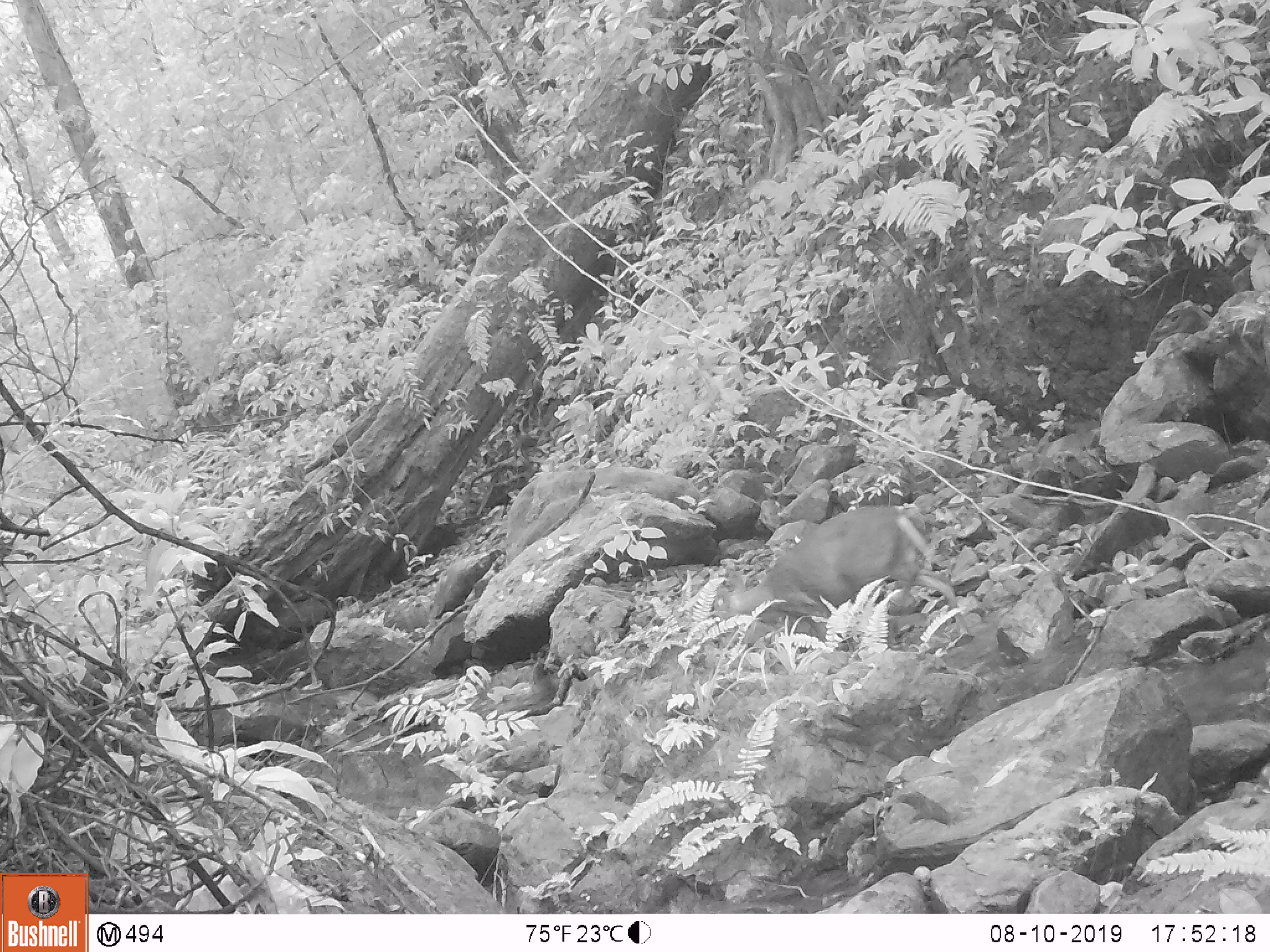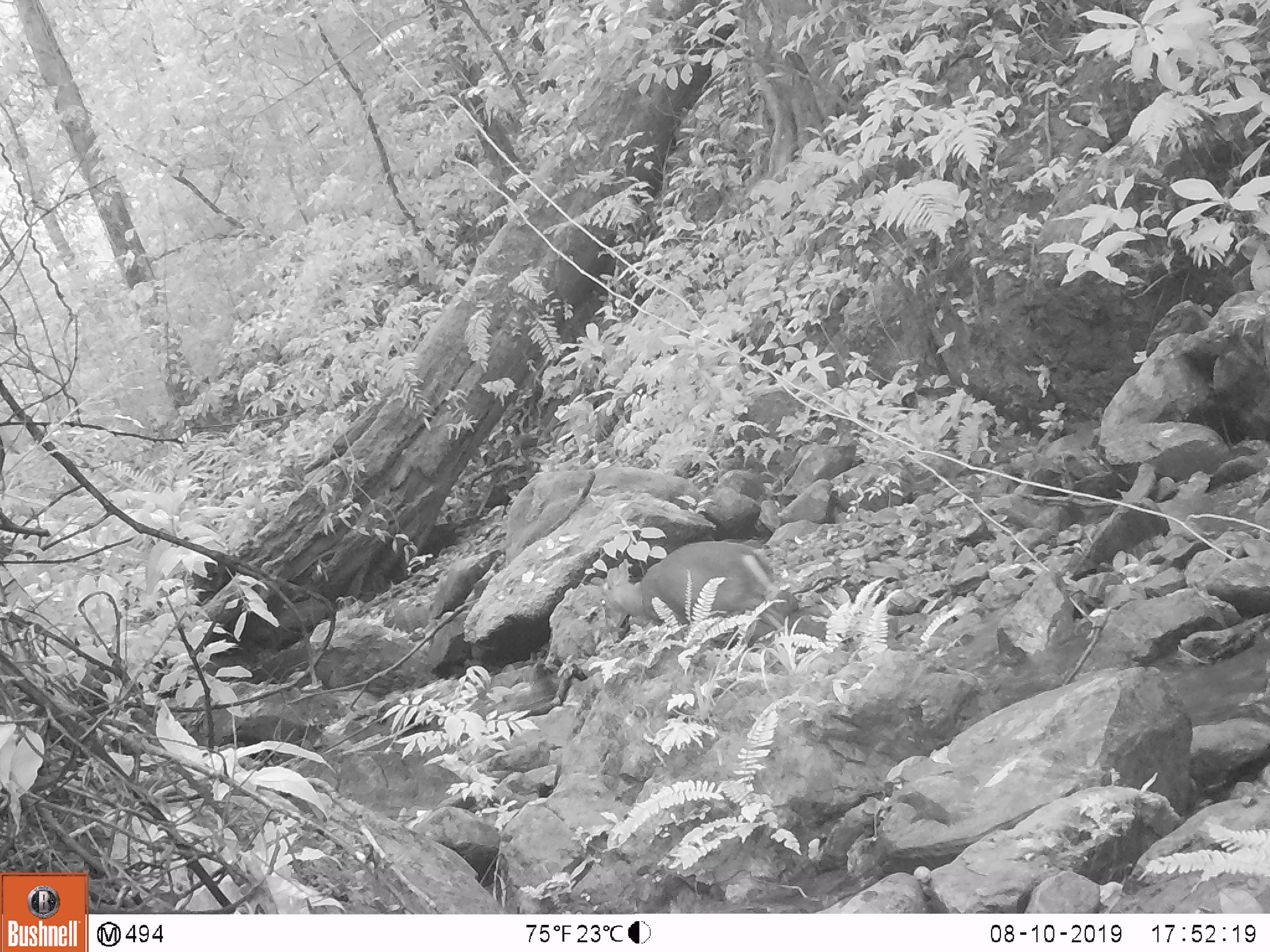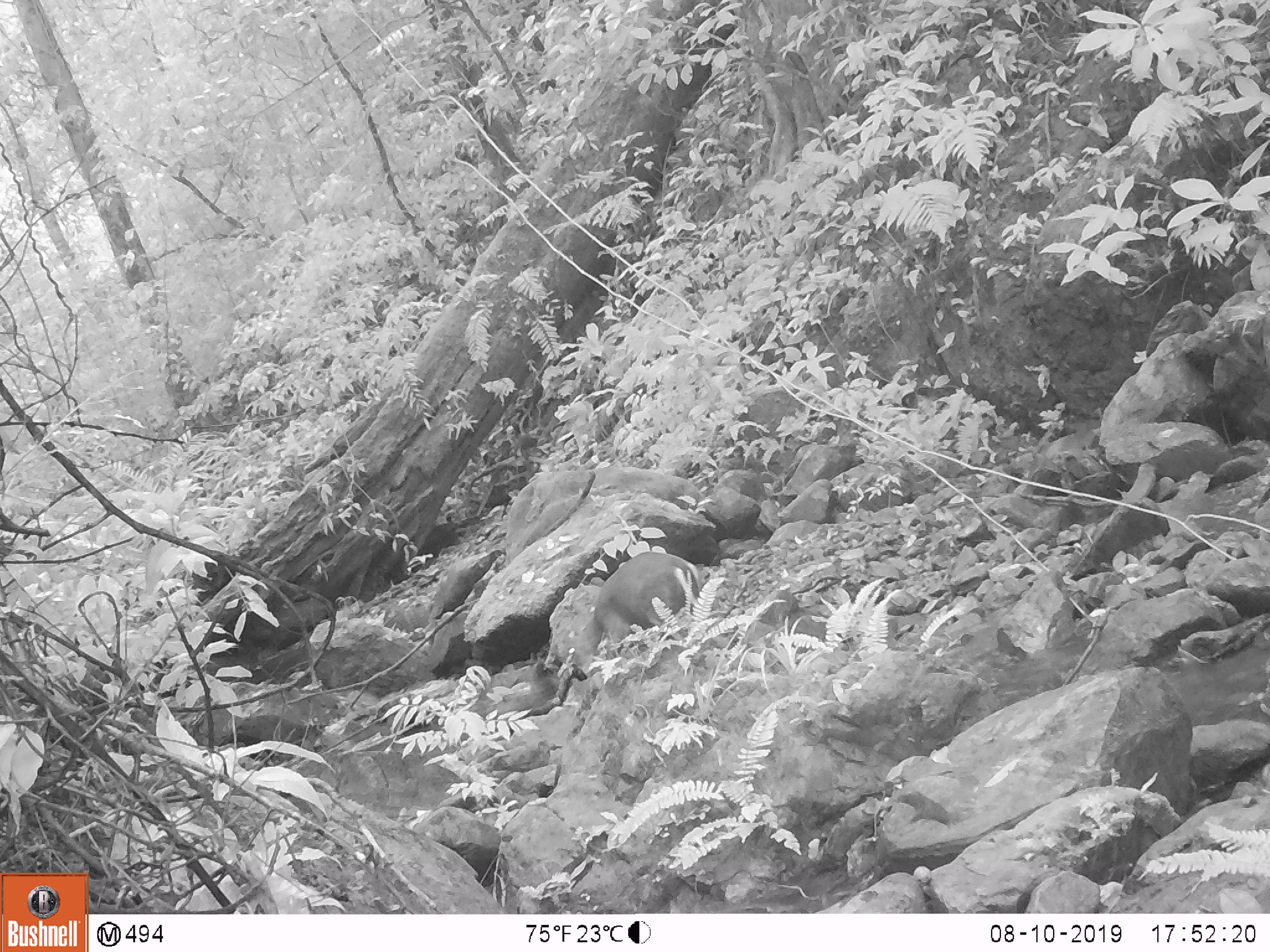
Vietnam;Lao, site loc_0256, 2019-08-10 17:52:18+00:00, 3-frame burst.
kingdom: Animalia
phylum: Chordata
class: Mammalia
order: Artiodactyla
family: Cervidae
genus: Muntiacus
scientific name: Muntiacus rooseveltorum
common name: roosevelt's muntjac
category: roosevelts muntjac group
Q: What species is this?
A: Roosevelts muntjac group (roosevelt's muntjac) (Muntiacus rooseveltorum).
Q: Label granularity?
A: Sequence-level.